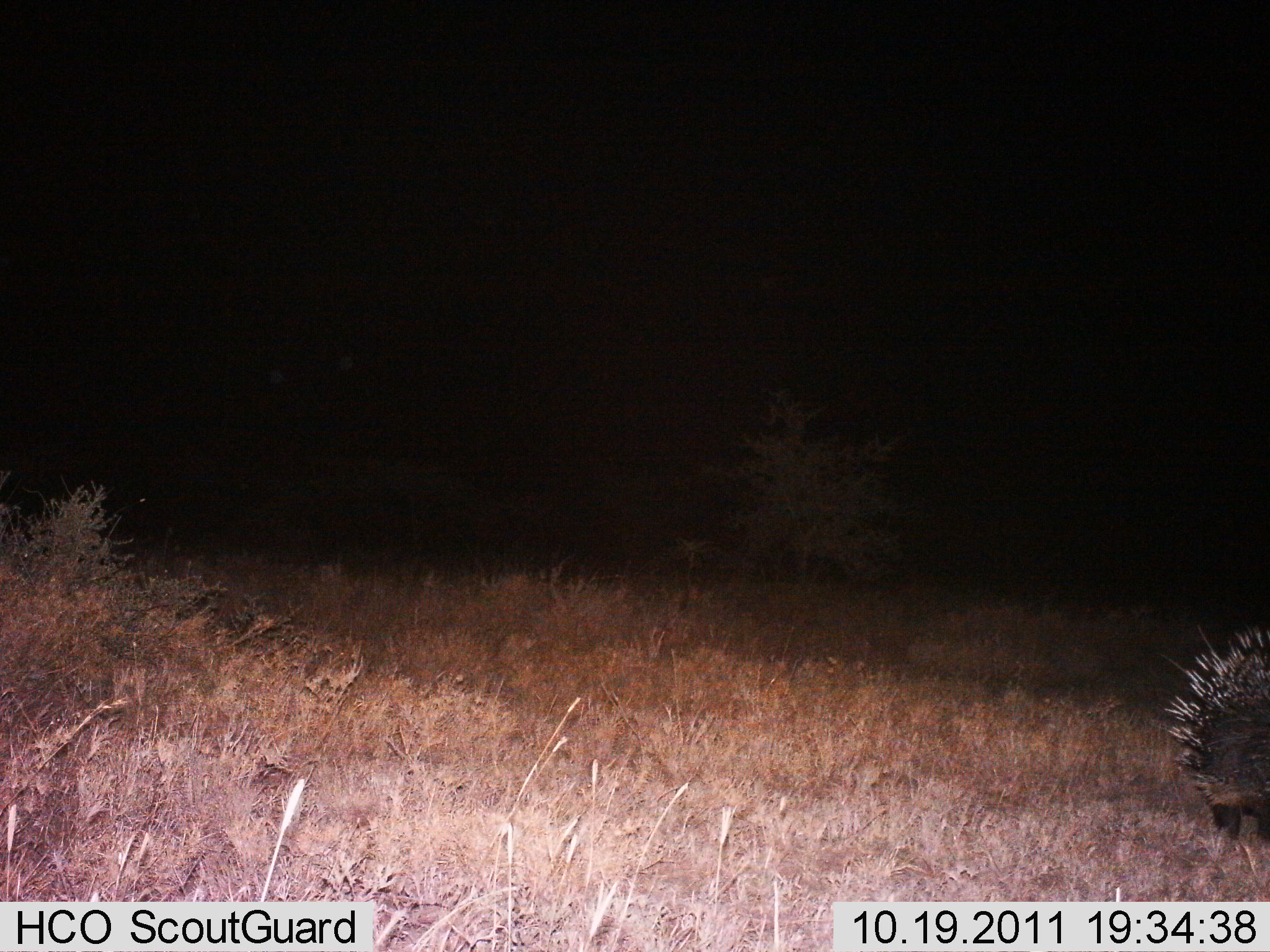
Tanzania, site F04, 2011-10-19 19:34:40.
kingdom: Animalia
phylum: Chordata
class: Mammalia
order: Rodentia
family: Hystricidae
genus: Hystrix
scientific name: Hystrix cristata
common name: crested porcupine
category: porcupine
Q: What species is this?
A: Porcupine (crested porcupine) (Hystrix cristata).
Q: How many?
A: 1.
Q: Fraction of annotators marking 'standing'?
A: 67%.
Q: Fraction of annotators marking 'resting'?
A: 0%.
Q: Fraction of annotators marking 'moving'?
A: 33%.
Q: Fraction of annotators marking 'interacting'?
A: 0%.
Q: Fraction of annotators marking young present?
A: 0%.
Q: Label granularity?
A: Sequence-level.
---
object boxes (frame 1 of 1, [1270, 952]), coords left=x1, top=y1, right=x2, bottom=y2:
animal: left=1160, top=620, right=1270, bottom=847